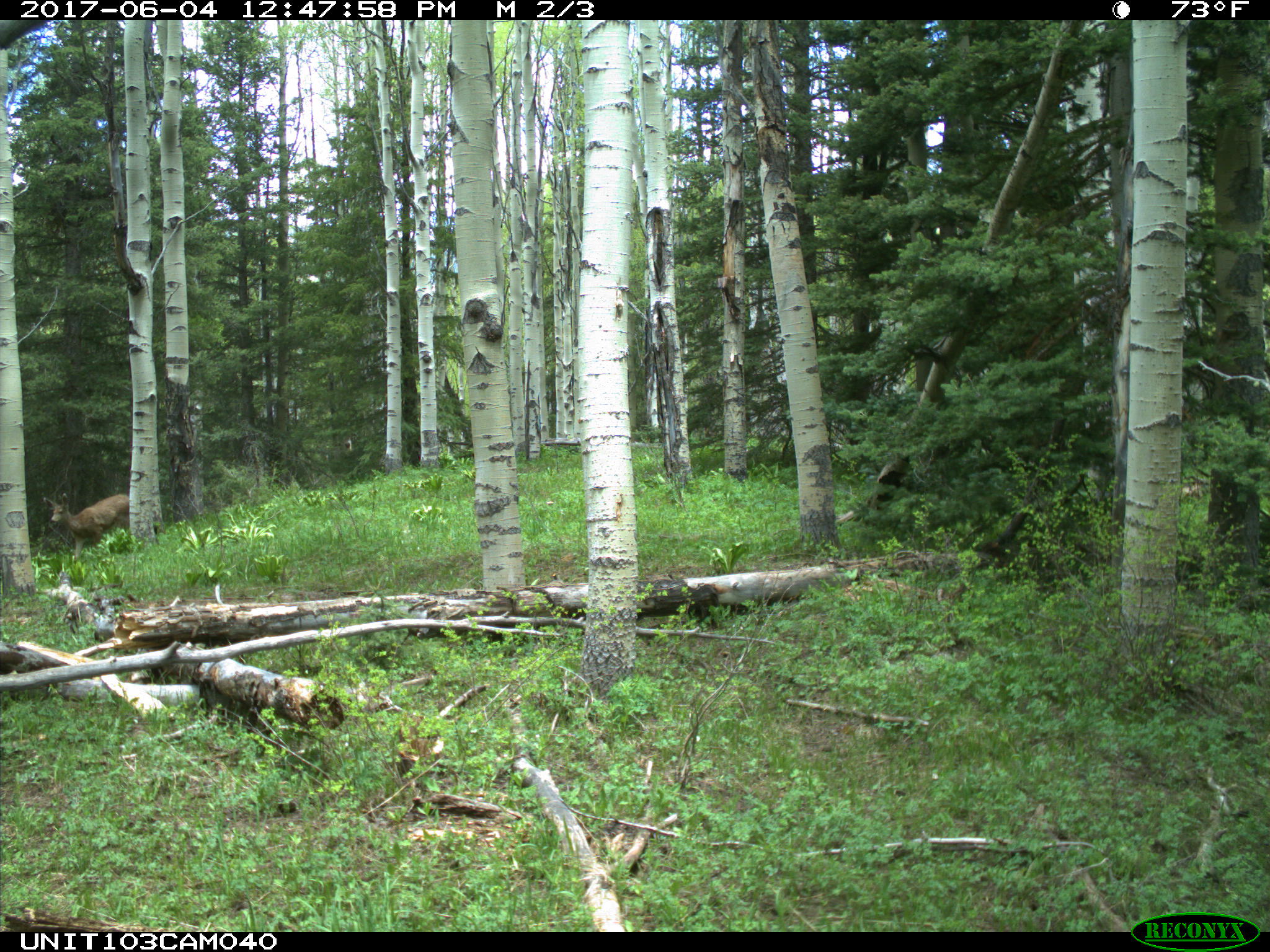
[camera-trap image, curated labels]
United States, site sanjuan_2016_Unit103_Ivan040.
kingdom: Animalia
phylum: Chordata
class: Mammalia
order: Artiodactyla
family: Cervidae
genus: Odocoileus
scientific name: Odocoileus hemionus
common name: mule deer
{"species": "Odocoileus hemionus (mule deer)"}